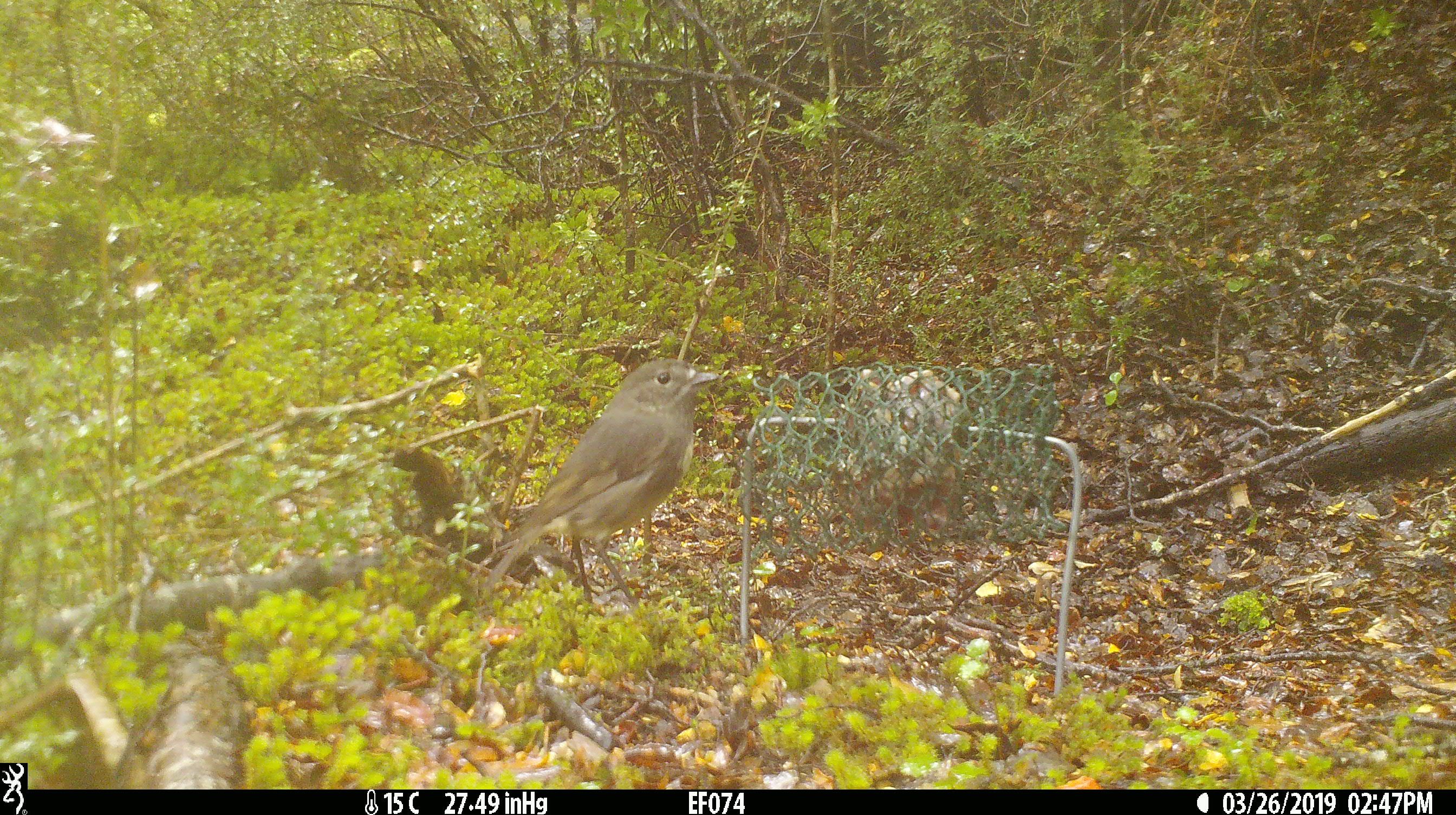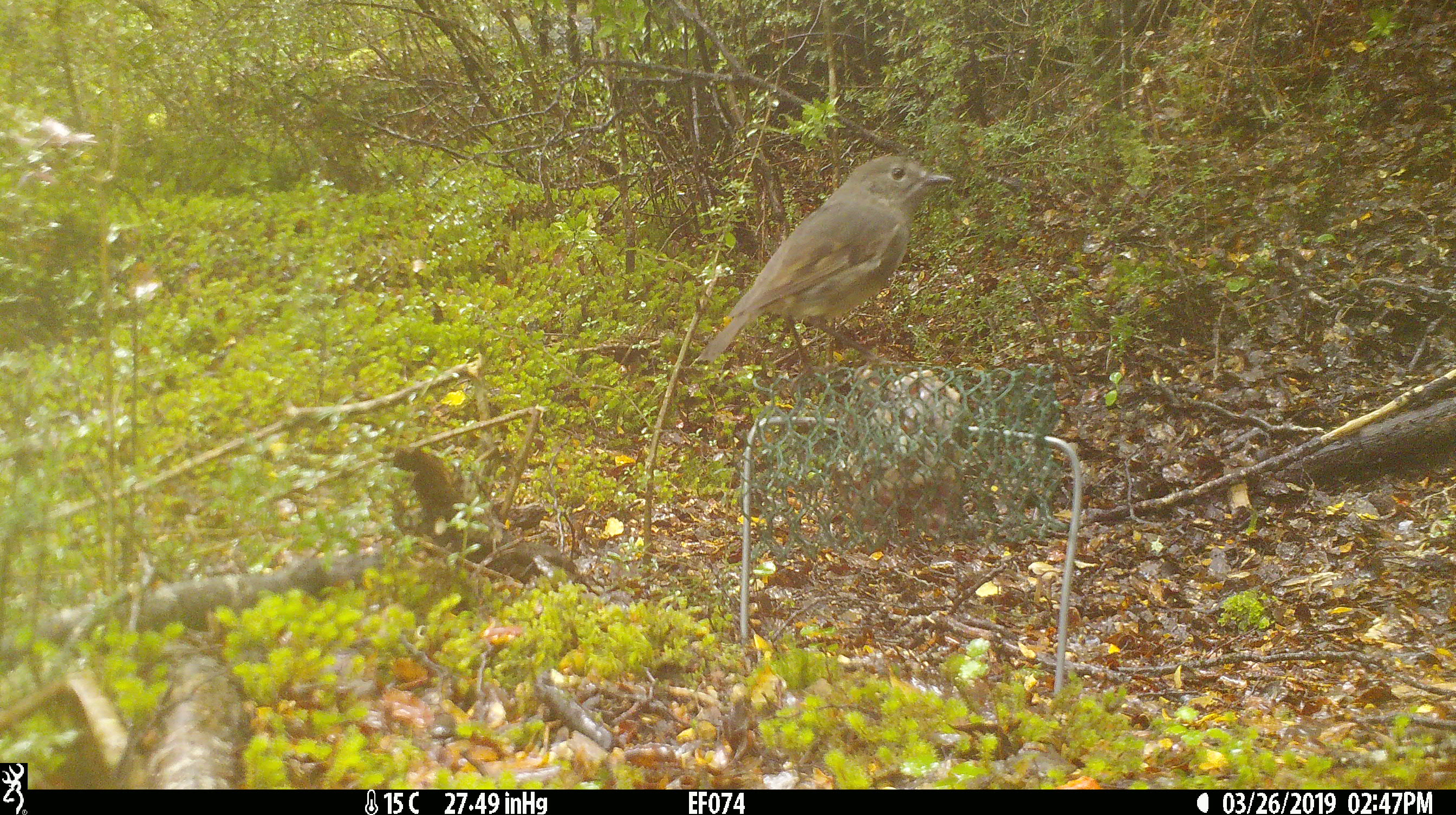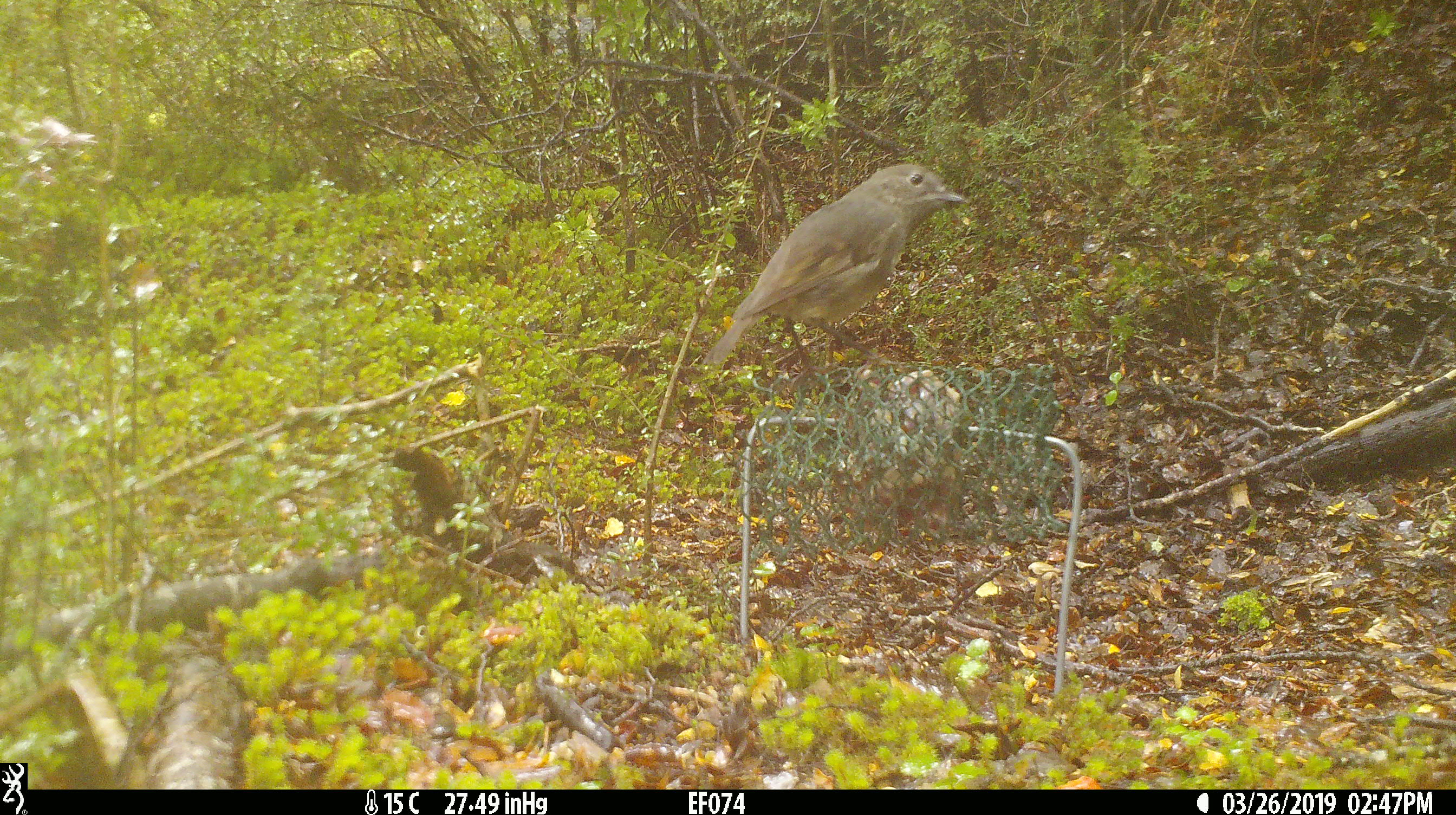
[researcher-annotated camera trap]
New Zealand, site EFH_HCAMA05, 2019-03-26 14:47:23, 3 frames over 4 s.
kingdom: Animalia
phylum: Chordata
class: Aves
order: Passeriformes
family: Petroicidae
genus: Petroica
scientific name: Petroica australis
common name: new zealand robin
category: robin